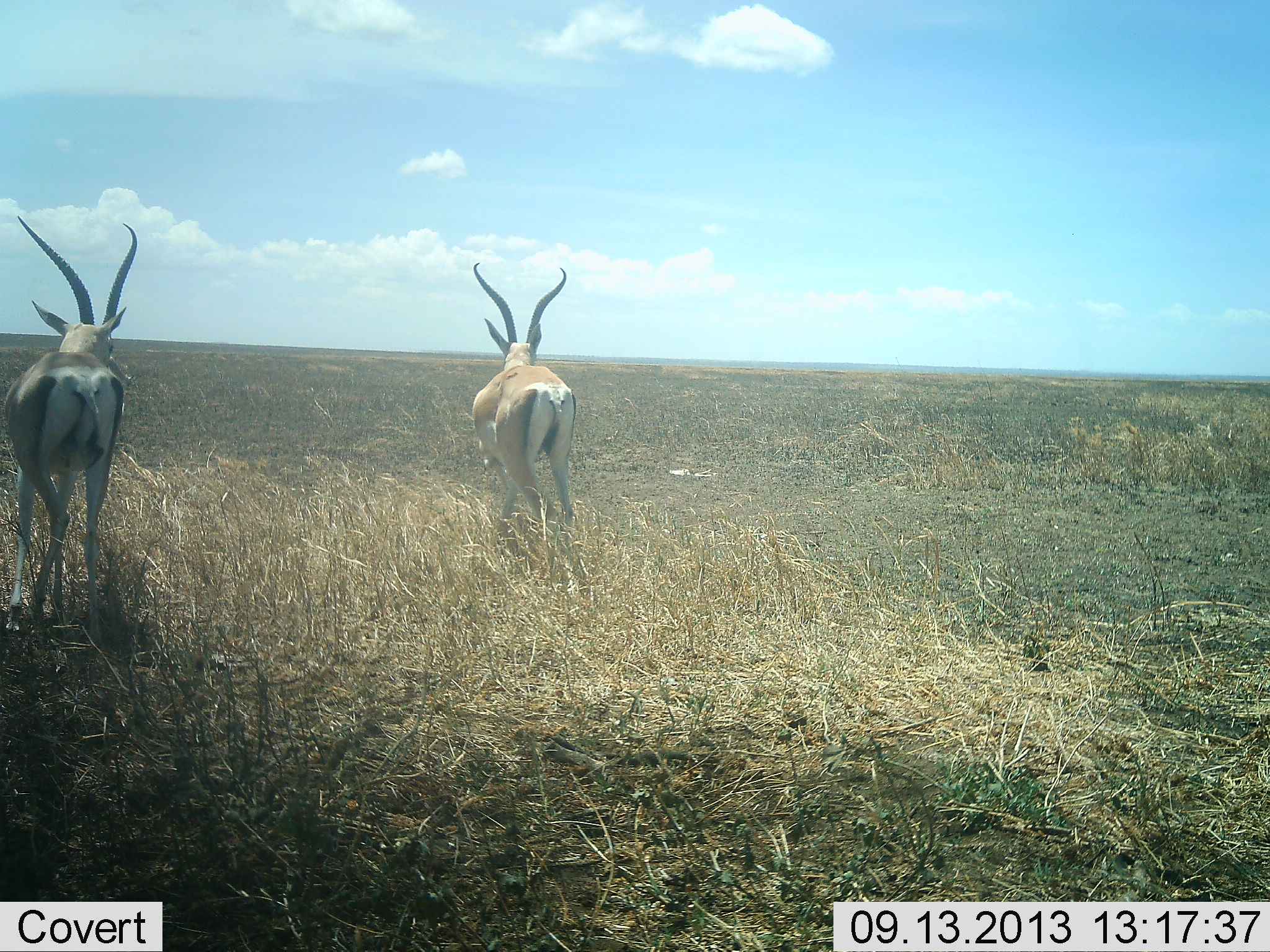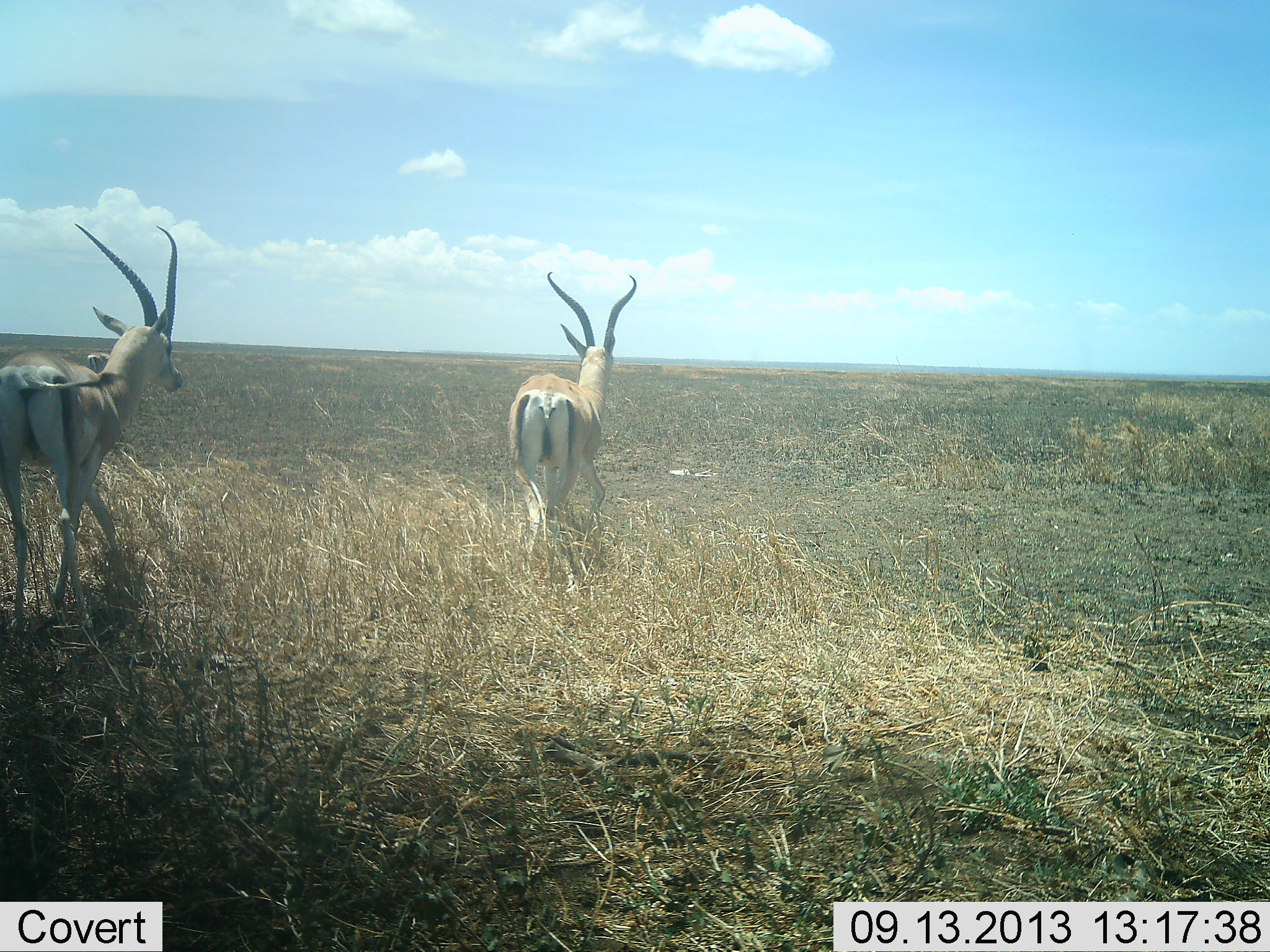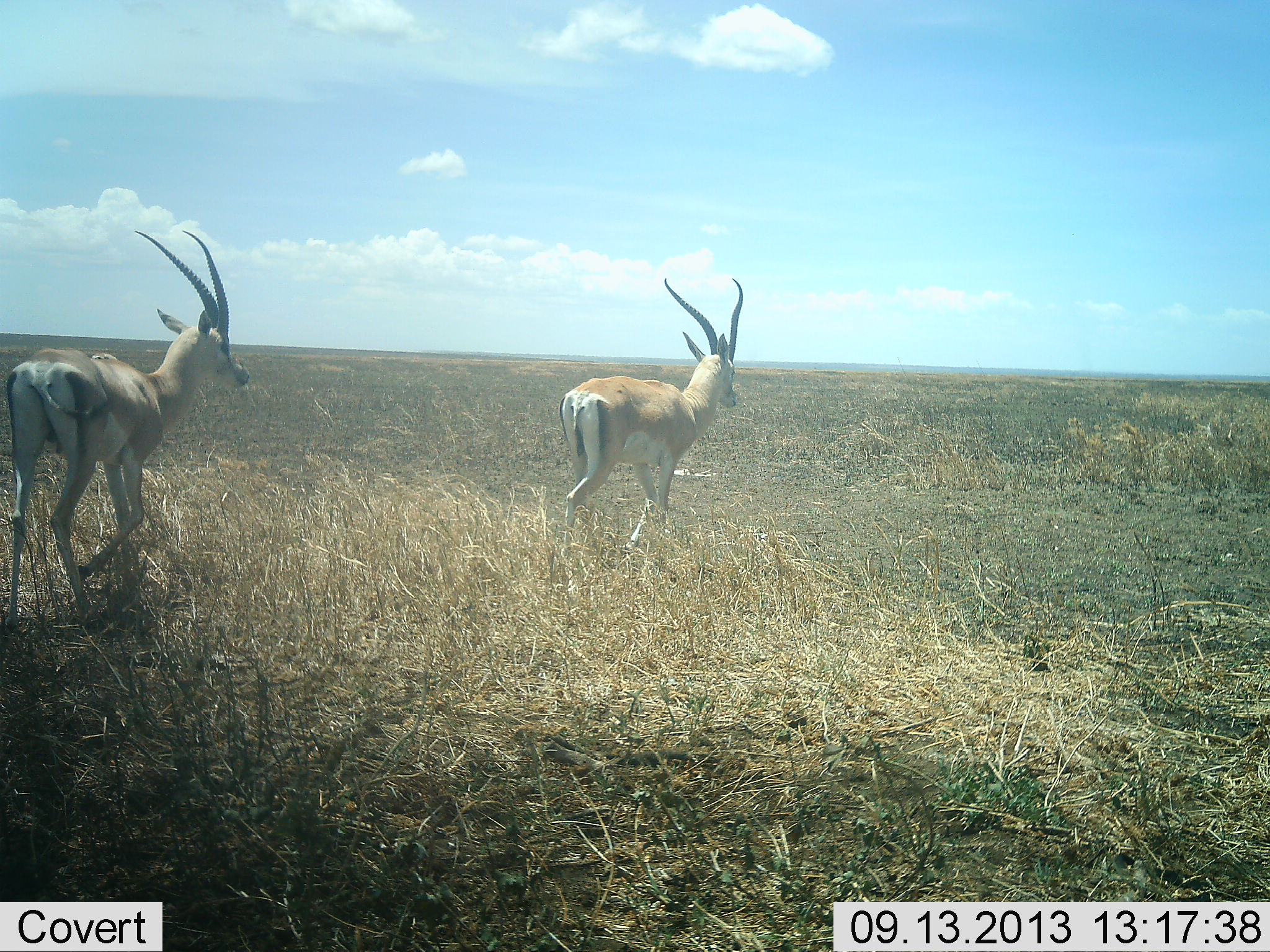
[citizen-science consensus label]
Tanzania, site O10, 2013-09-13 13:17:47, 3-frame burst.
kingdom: Animalia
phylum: Chordata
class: Mammalia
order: Artiodactyla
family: Bovidae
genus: Nanger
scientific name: Nanger granti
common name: grant's gazelle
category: gazellegrants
Gazellegrants (grant's gazelle) (Nanger granti), count 2. Behavior (volunteer vote fractions): standing 15%, resting 0%, moving 96%, interacting 0%. Young present (vote fraction): 0%. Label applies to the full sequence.